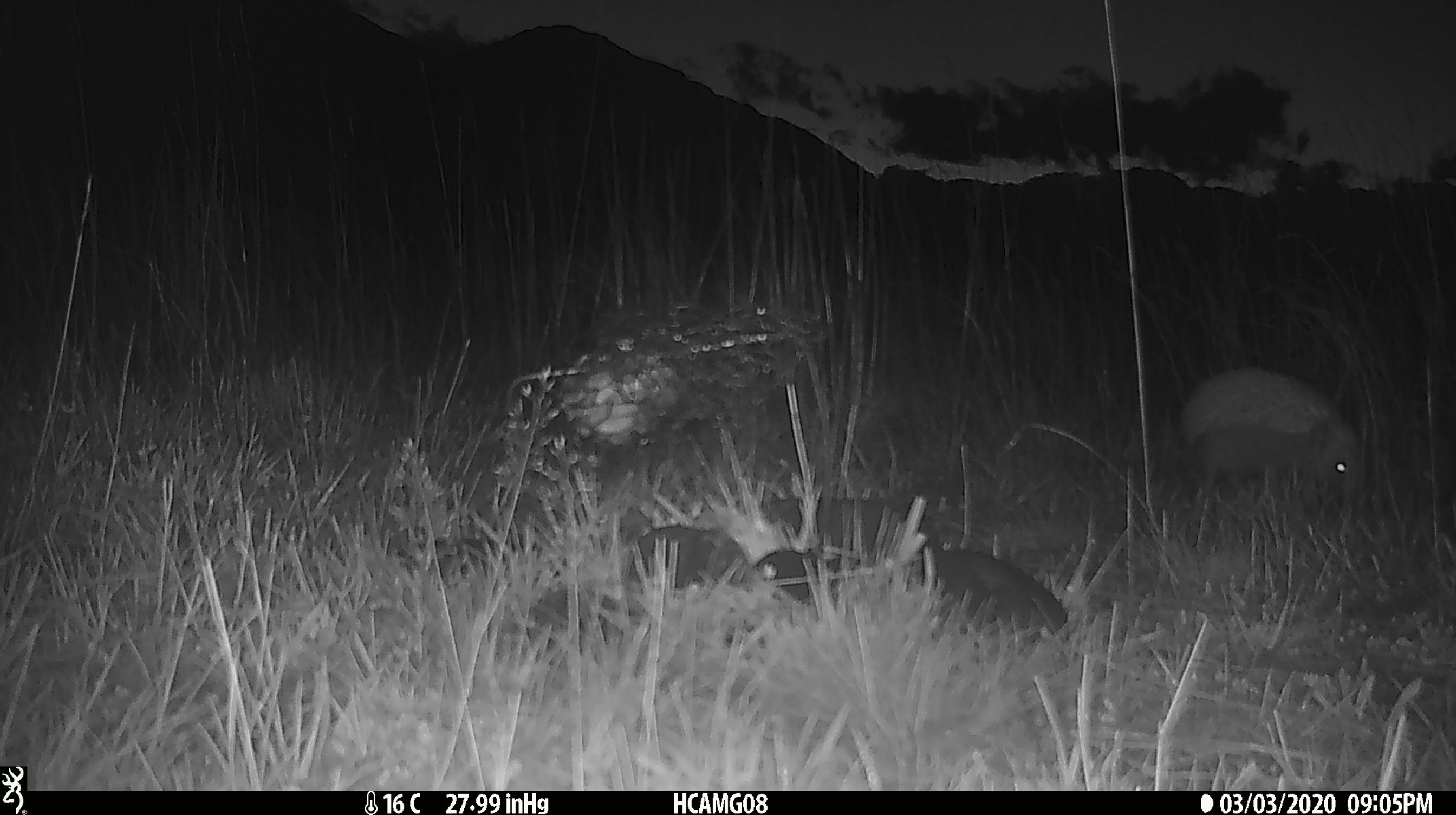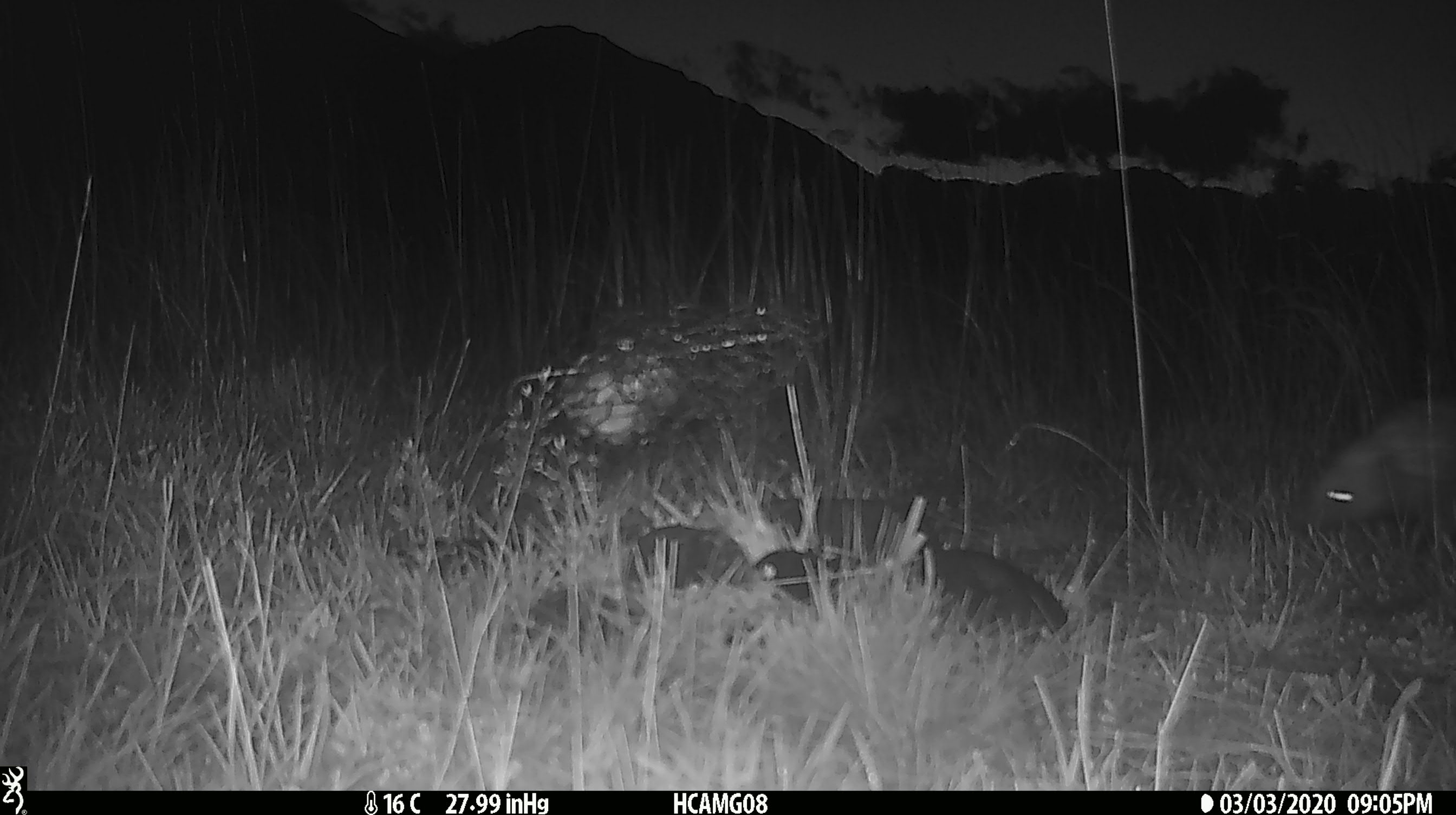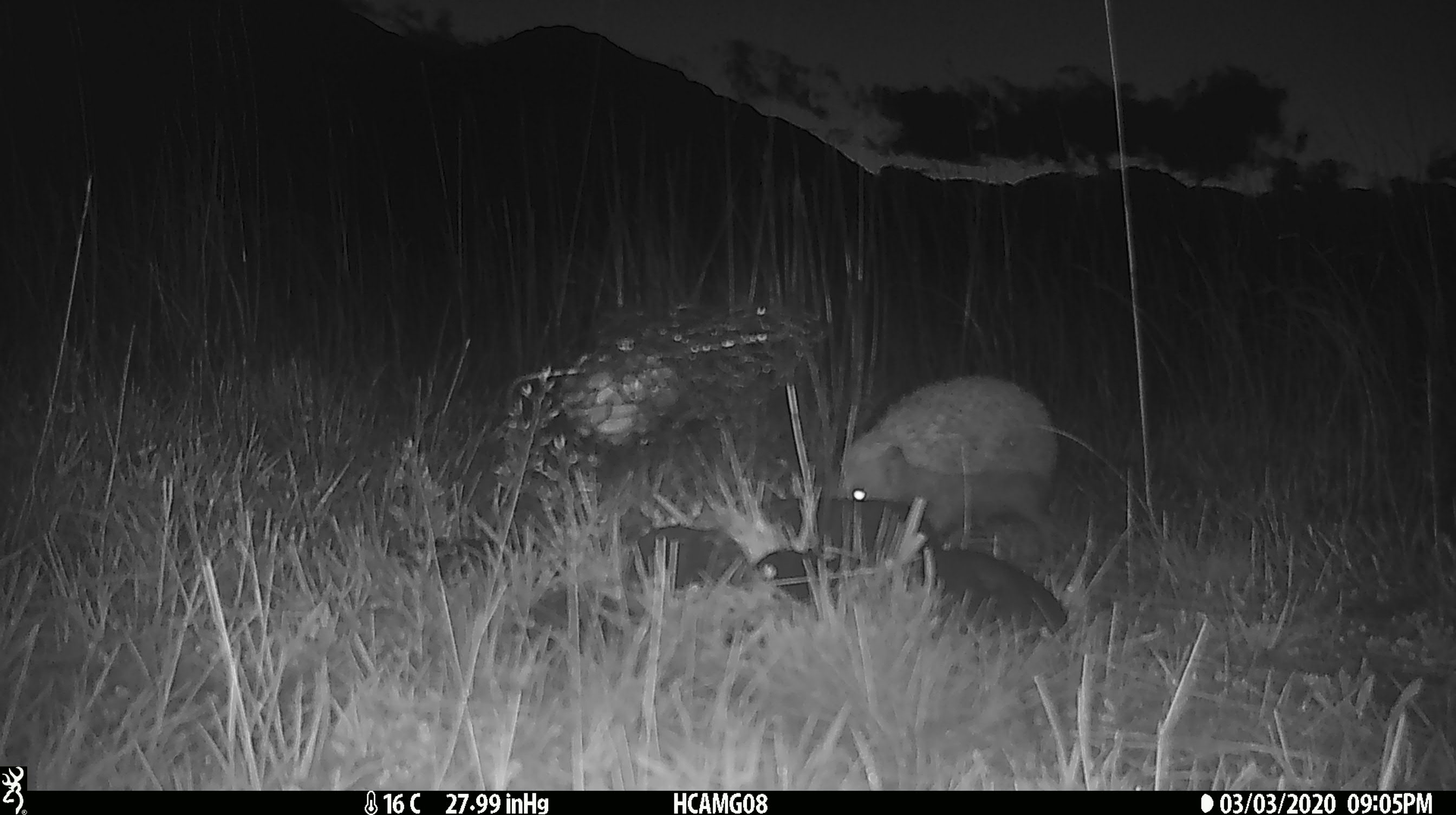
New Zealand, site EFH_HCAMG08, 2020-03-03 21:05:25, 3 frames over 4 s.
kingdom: Animalia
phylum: Chordata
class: Mammalia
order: Eulipotyphla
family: Erinaceidae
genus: Erinaceus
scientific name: Erinaceus europaeus europaeus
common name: european hedgehog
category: hedgehog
Hedgehog (european hedgehog) (Erinaceus europaeus europaeus).